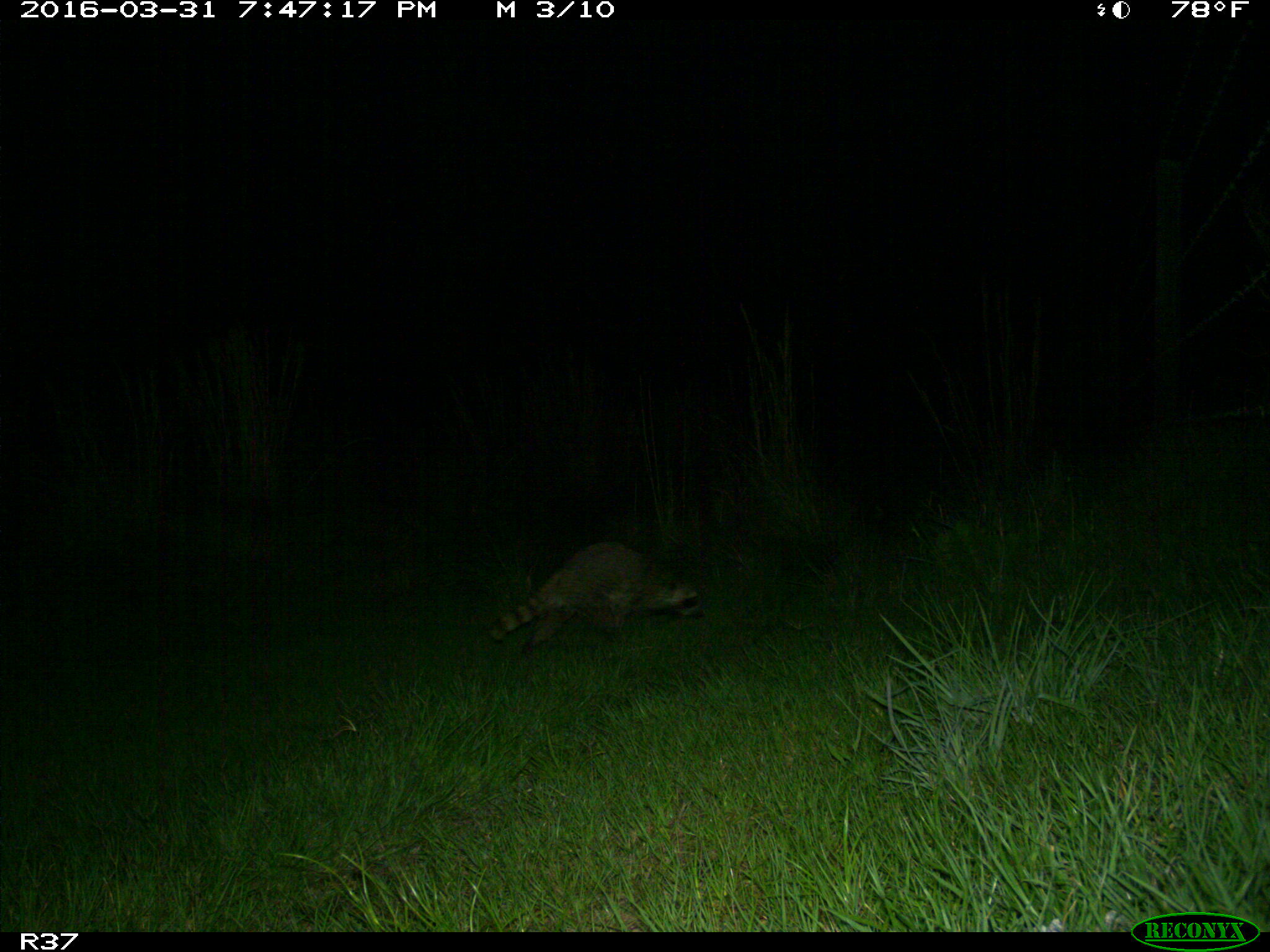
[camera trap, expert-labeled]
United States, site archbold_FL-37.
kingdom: Animalia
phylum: Chordata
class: Mammalia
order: Carnivora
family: Procyonidae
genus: Procyon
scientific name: Procyon lotor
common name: common raccoon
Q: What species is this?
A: Procyon lotor (common raccoon).